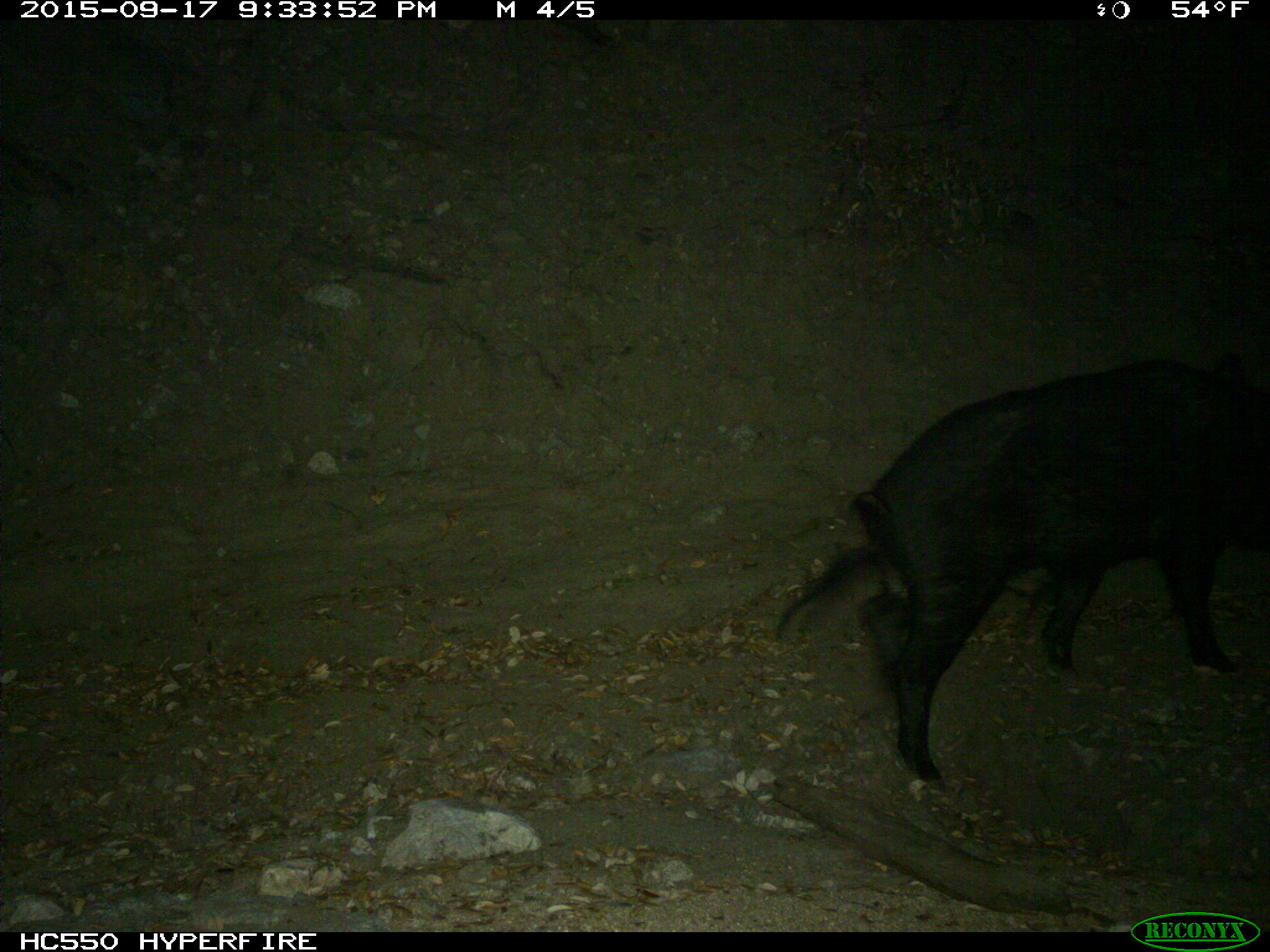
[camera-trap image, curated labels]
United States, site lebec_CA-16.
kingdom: Animalia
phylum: Chordata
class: Mammalia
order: Artiodactyla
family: Suidae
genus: Sus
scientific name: Sus scrofa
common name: wild boar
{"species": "Sus scrofa (wild boar)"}